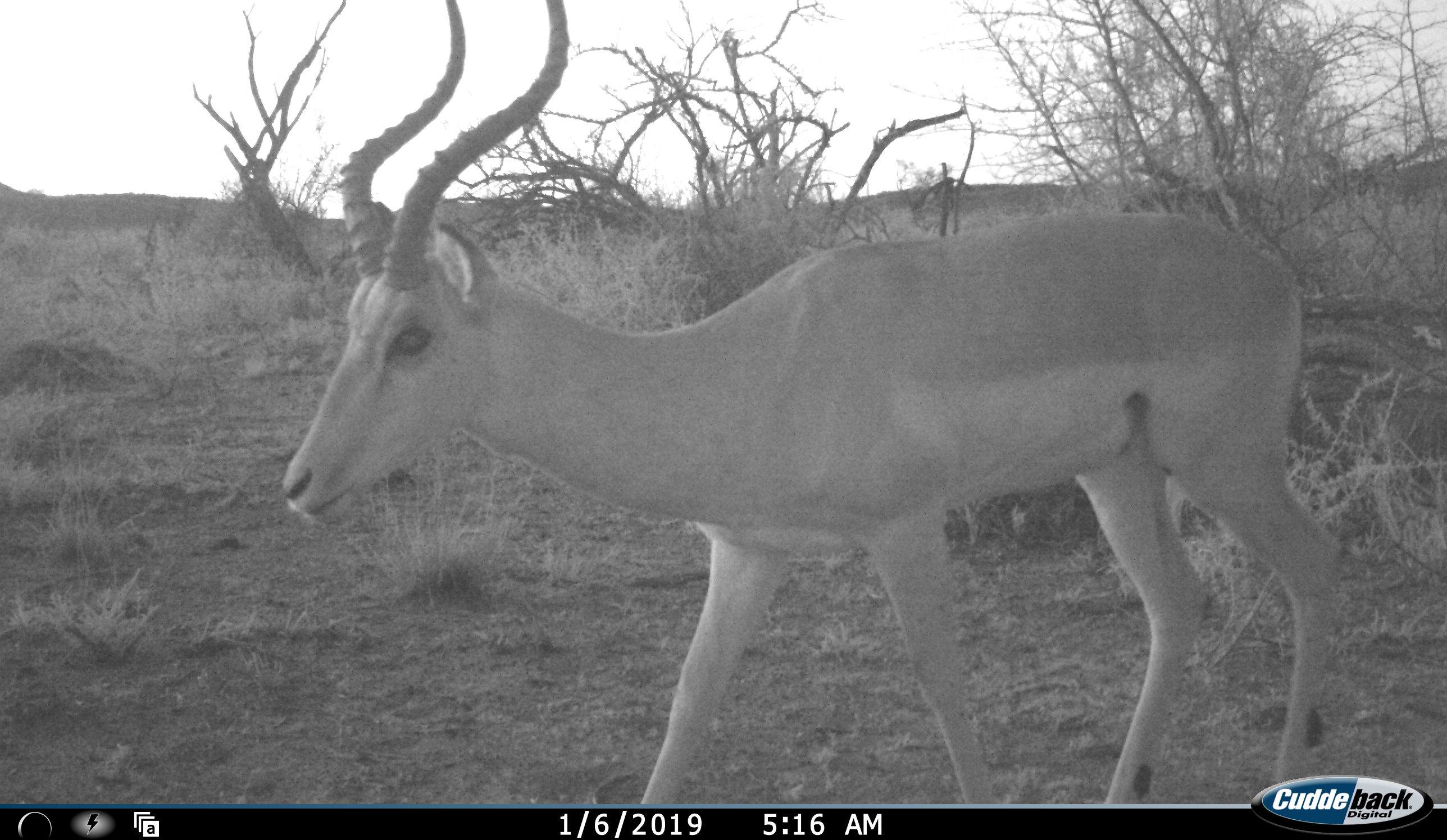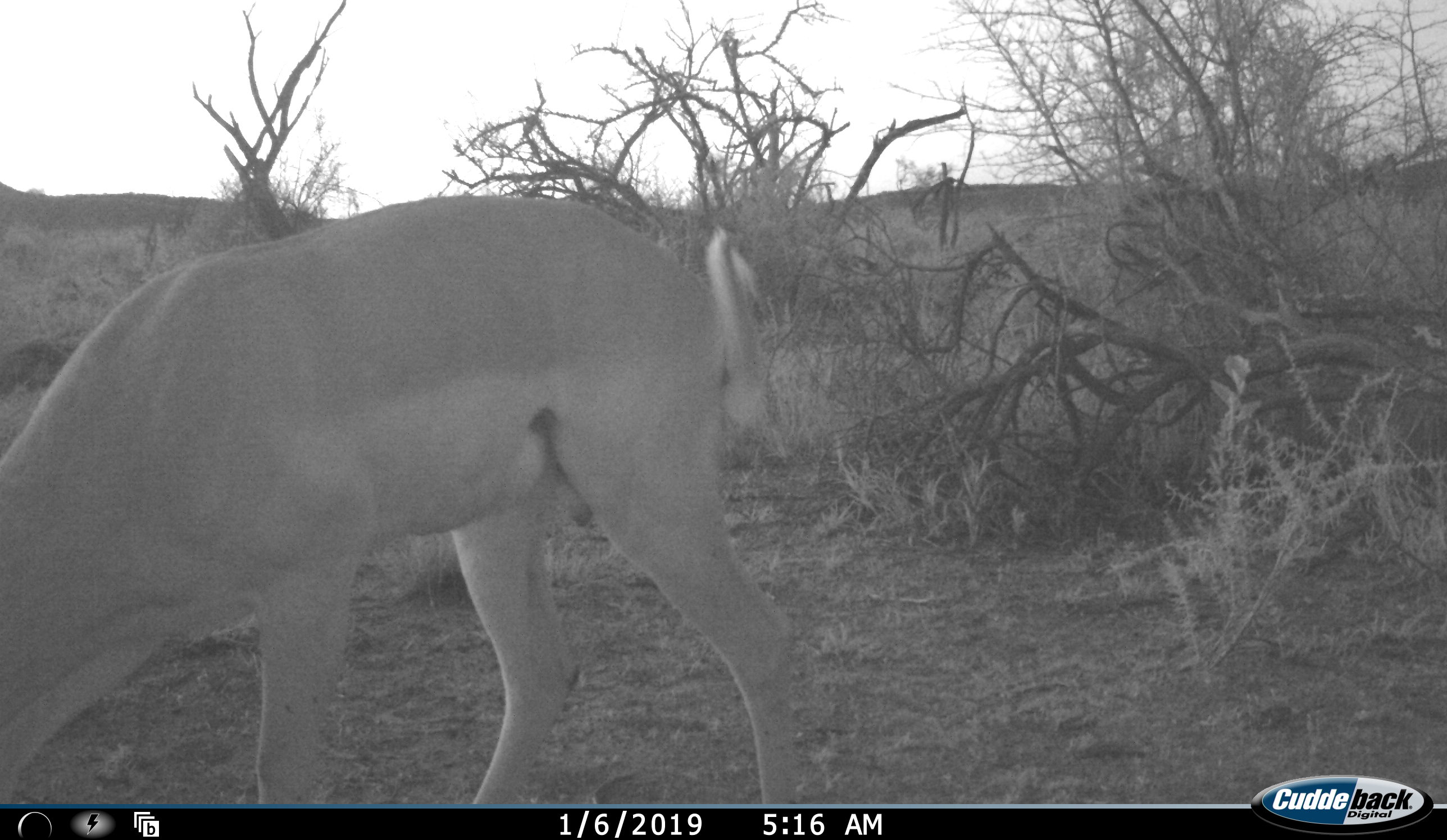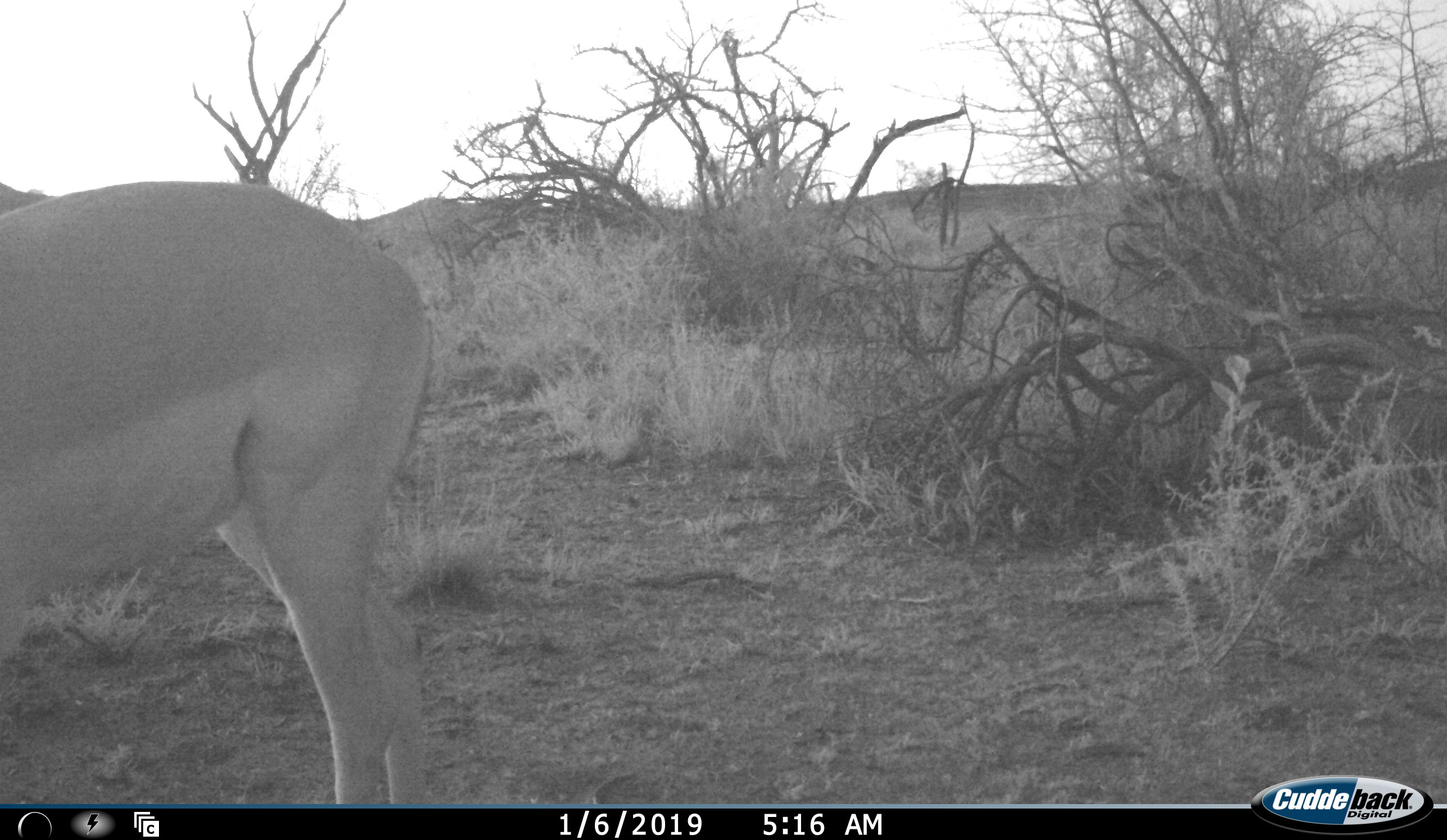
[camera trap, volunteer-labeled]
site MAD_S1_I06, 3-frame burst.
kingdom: Animalia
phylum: Chordata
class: Mammalia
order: Artiodactyla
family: Bovidae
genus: Aepyceros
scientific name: Aepyceros melampus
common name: impala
Impala (Aepyceros melampus), count 1. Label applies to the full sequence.